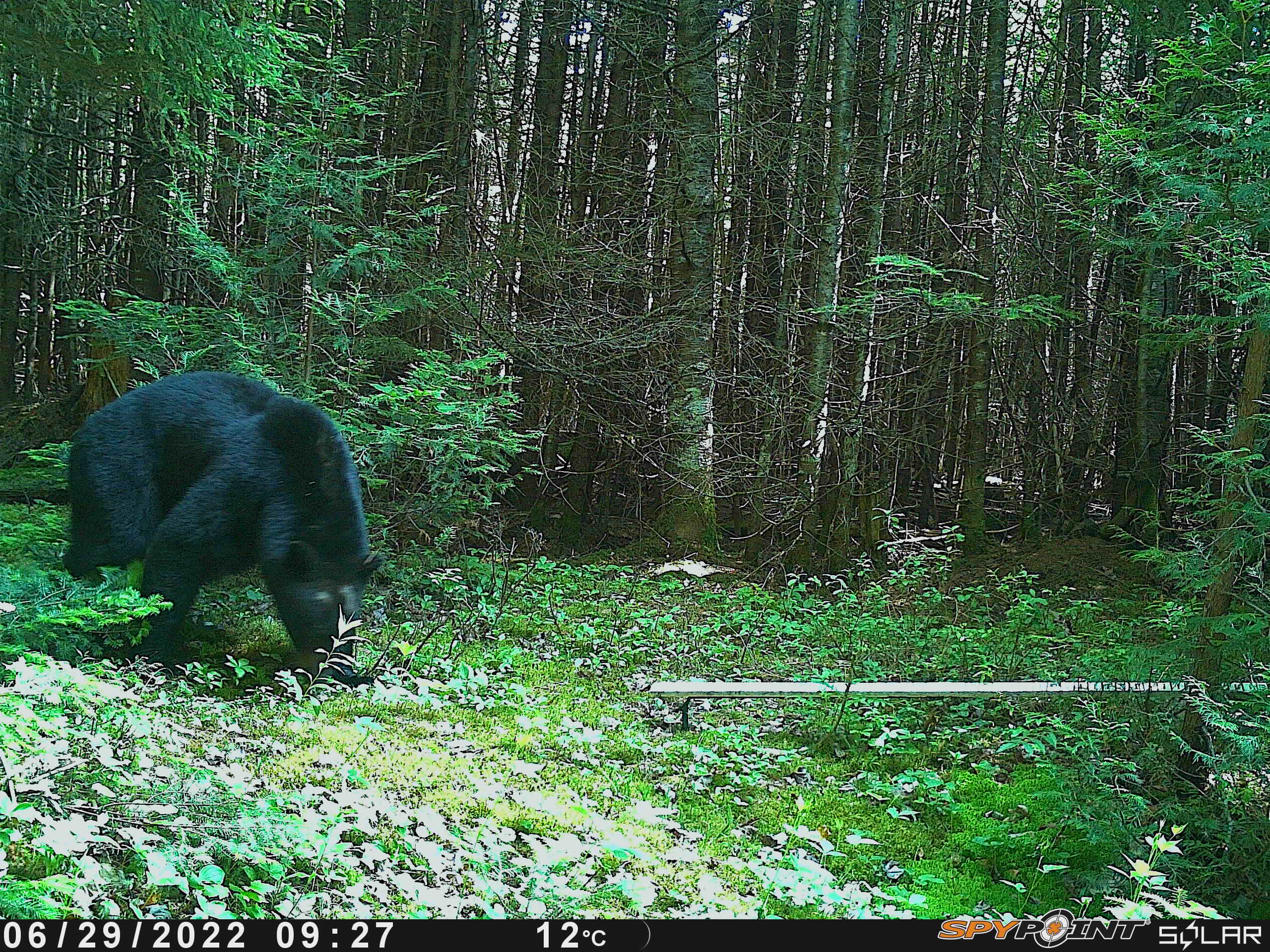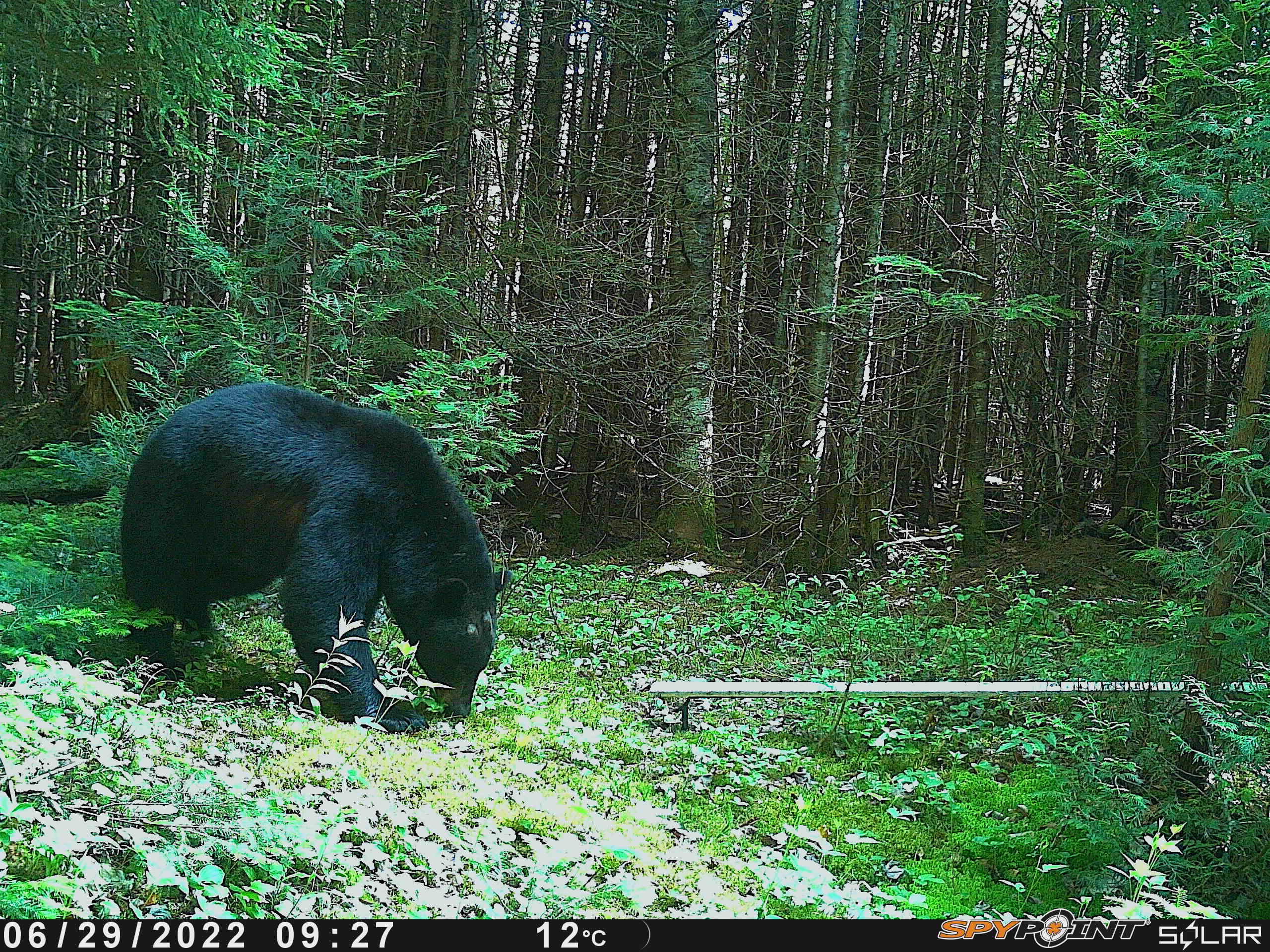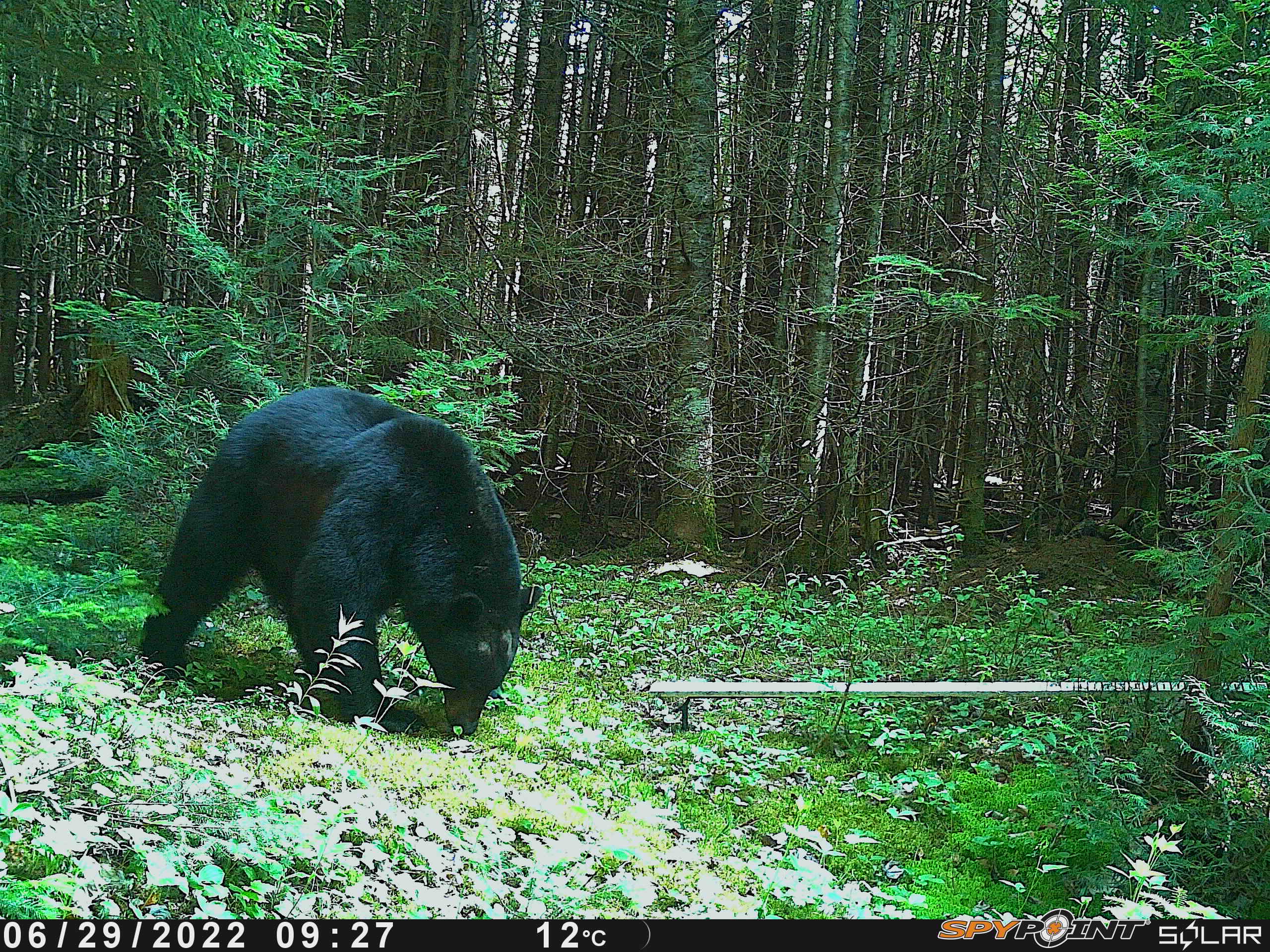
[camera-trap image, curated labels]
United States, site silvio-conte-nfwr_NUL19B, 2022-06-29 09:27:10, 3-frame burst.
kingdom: Animalia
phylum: Chordata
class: Mammalia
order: Carnivora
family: Ursidae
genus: Ursus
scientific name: Ursus americanus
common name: black bear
Black bear (Ursus americanus).